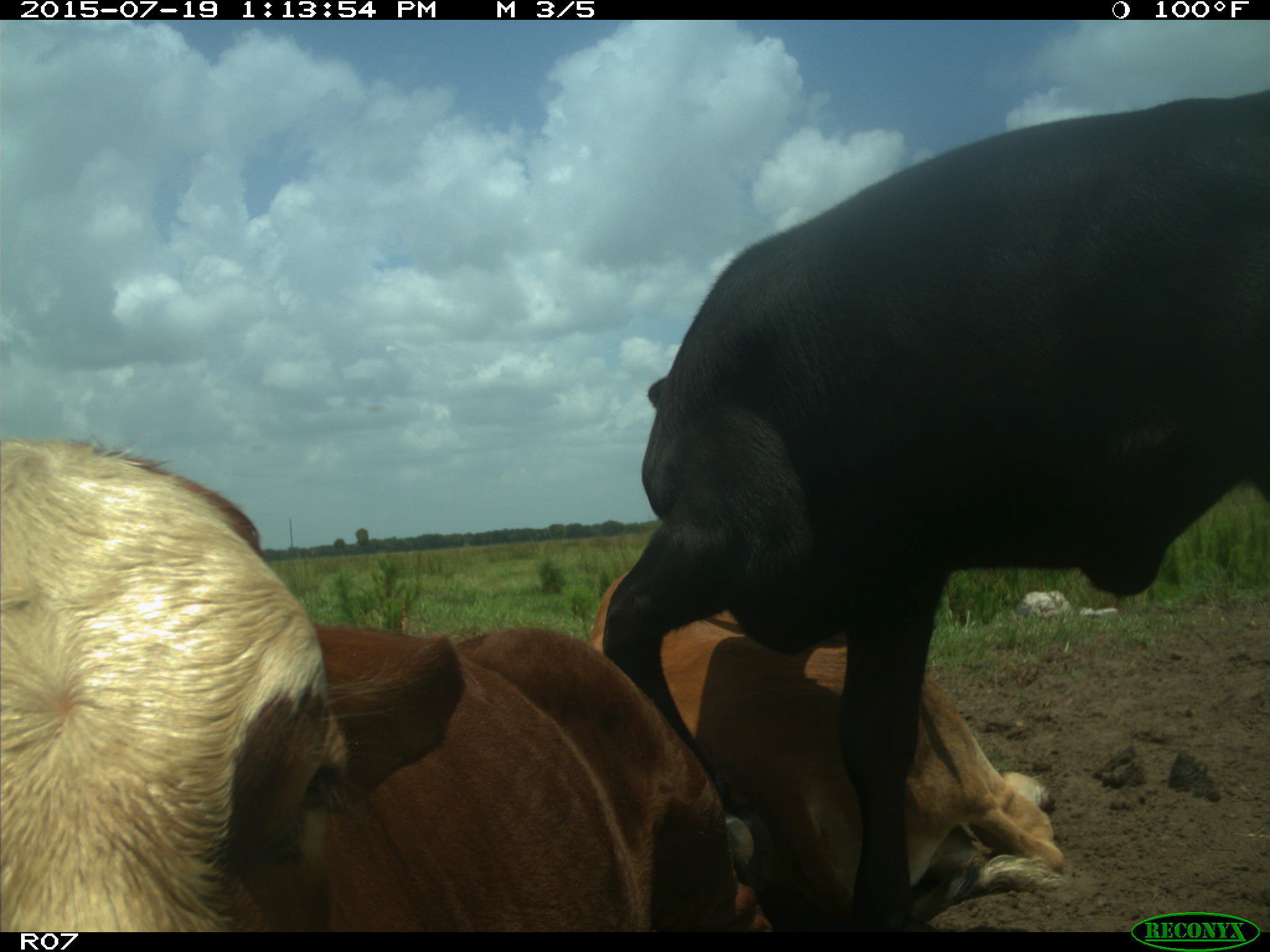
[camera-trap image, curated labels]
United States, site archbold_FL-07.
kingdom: Animalia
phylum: Chordata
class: Mammalia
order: Artiodactyla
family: Bovidae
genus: Bos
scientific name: Bos taurus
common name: domestic cow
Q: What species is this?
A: Bos taurus (domestic cow).